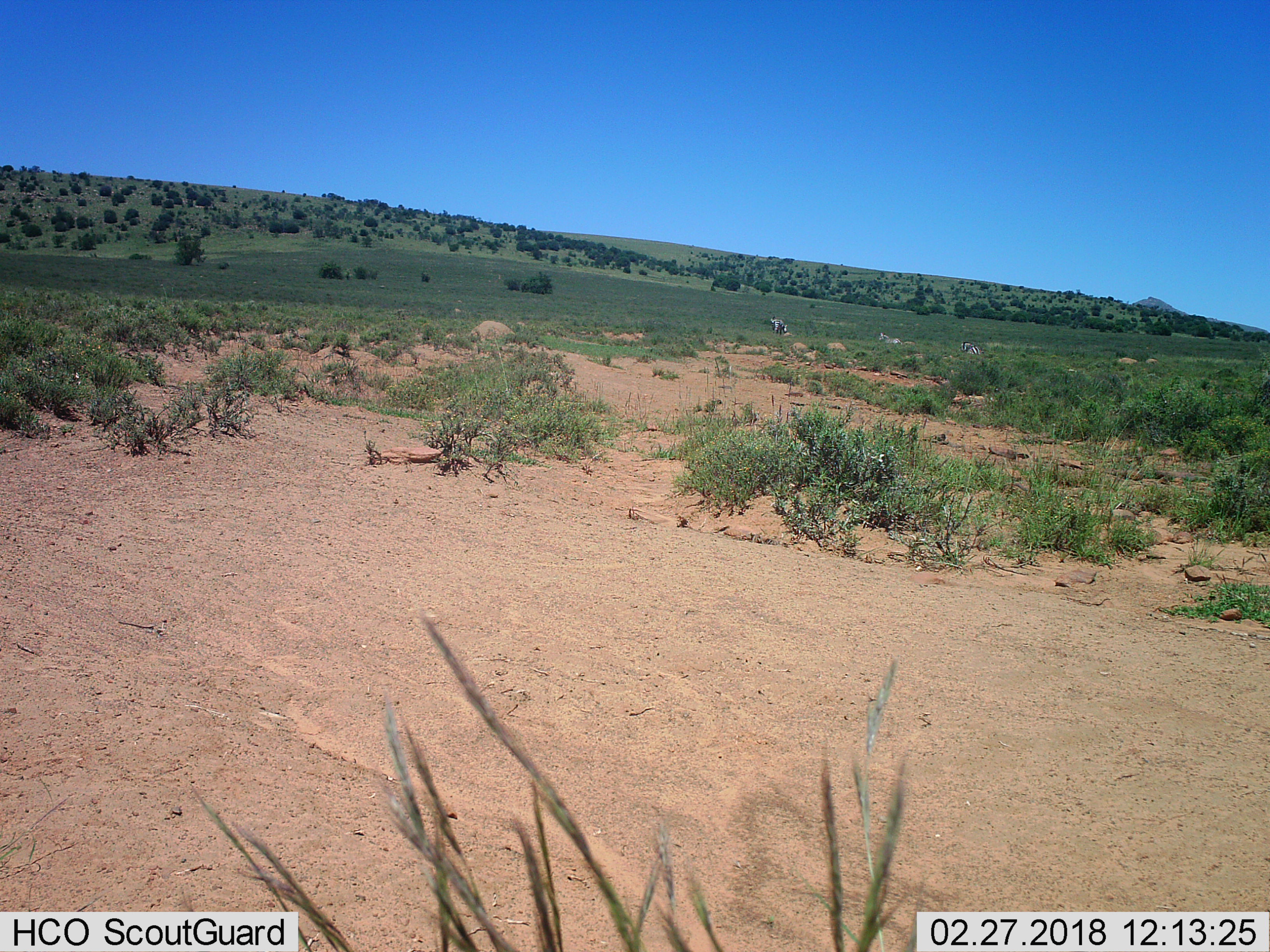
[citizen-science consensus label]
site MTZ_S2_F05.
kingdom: Animalia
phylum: Chordata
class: Mammalia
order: Perissodactyla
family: Equidae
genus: Equus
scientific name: Equus zebra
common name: mountain zebra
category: zebramountain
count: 3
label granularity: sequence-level